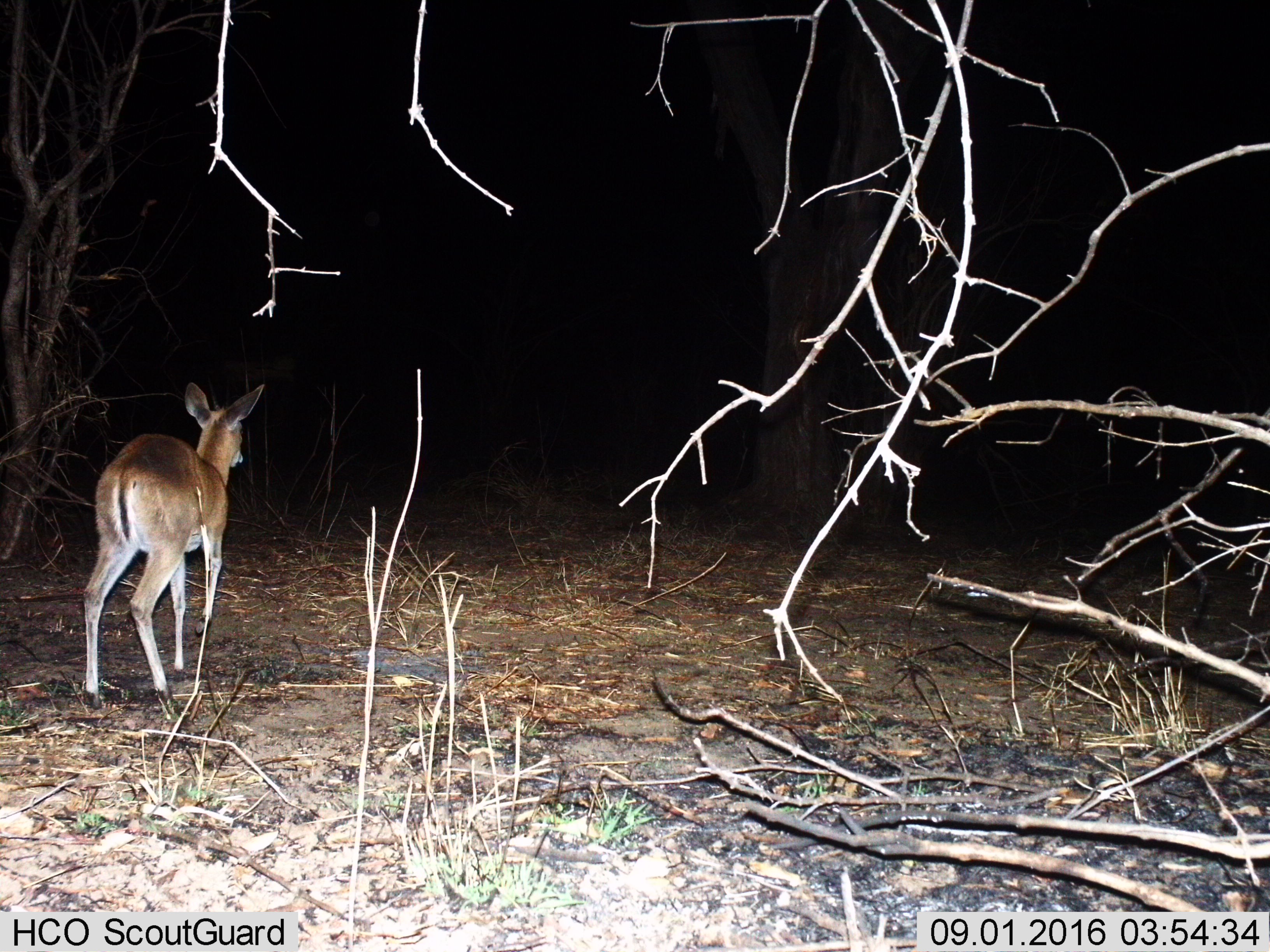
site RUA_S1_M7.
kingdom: Animalia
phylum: Chordata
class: Mammalia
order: Artiodactyla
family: Bovidae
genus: Sylvicapra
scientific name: Sylvicapra grimmia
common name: common duiker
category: duikercommongrey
Duikercommongrey (common duiker) (Sylvicapra grimmia), count 1. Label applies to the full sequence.